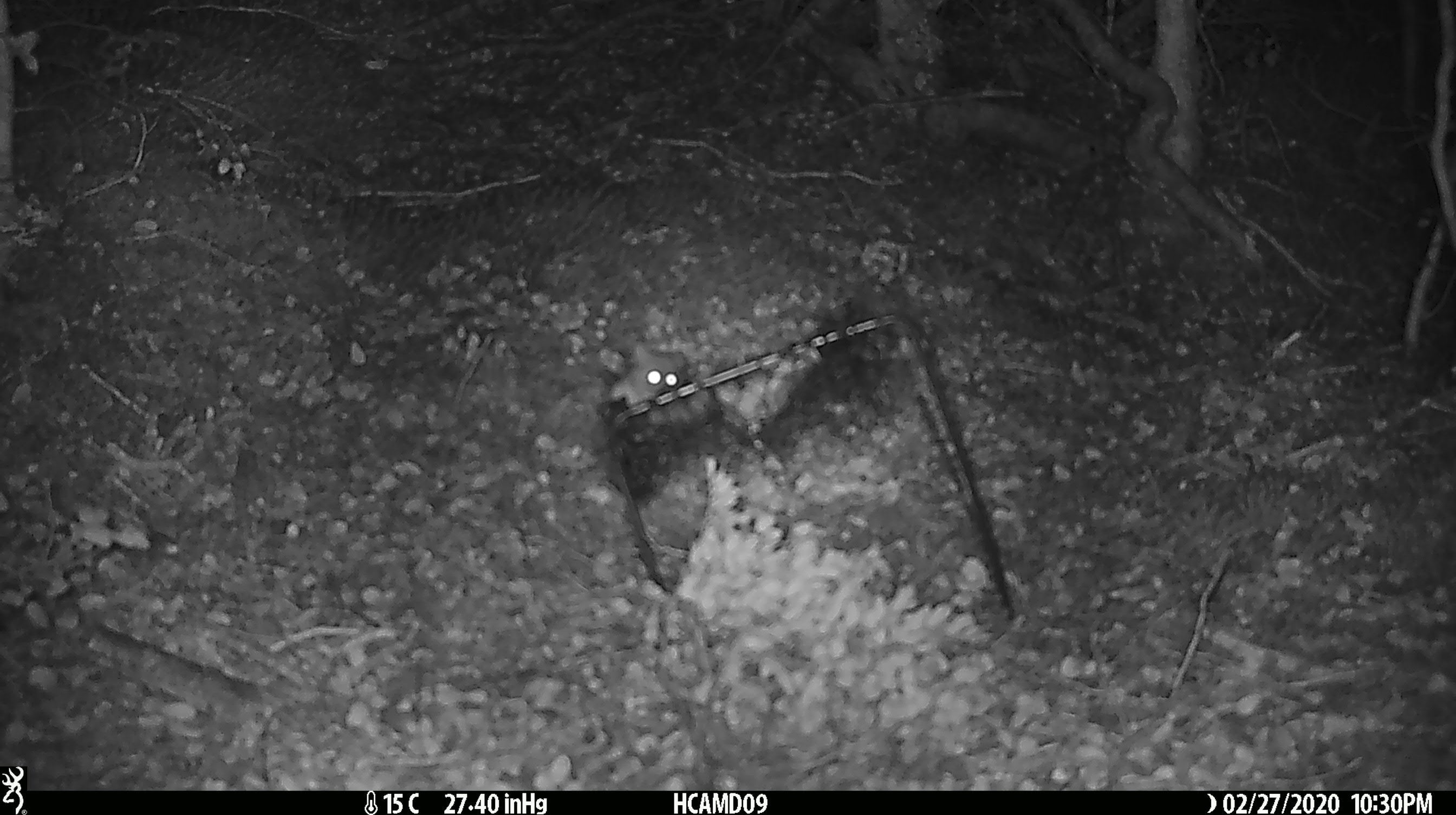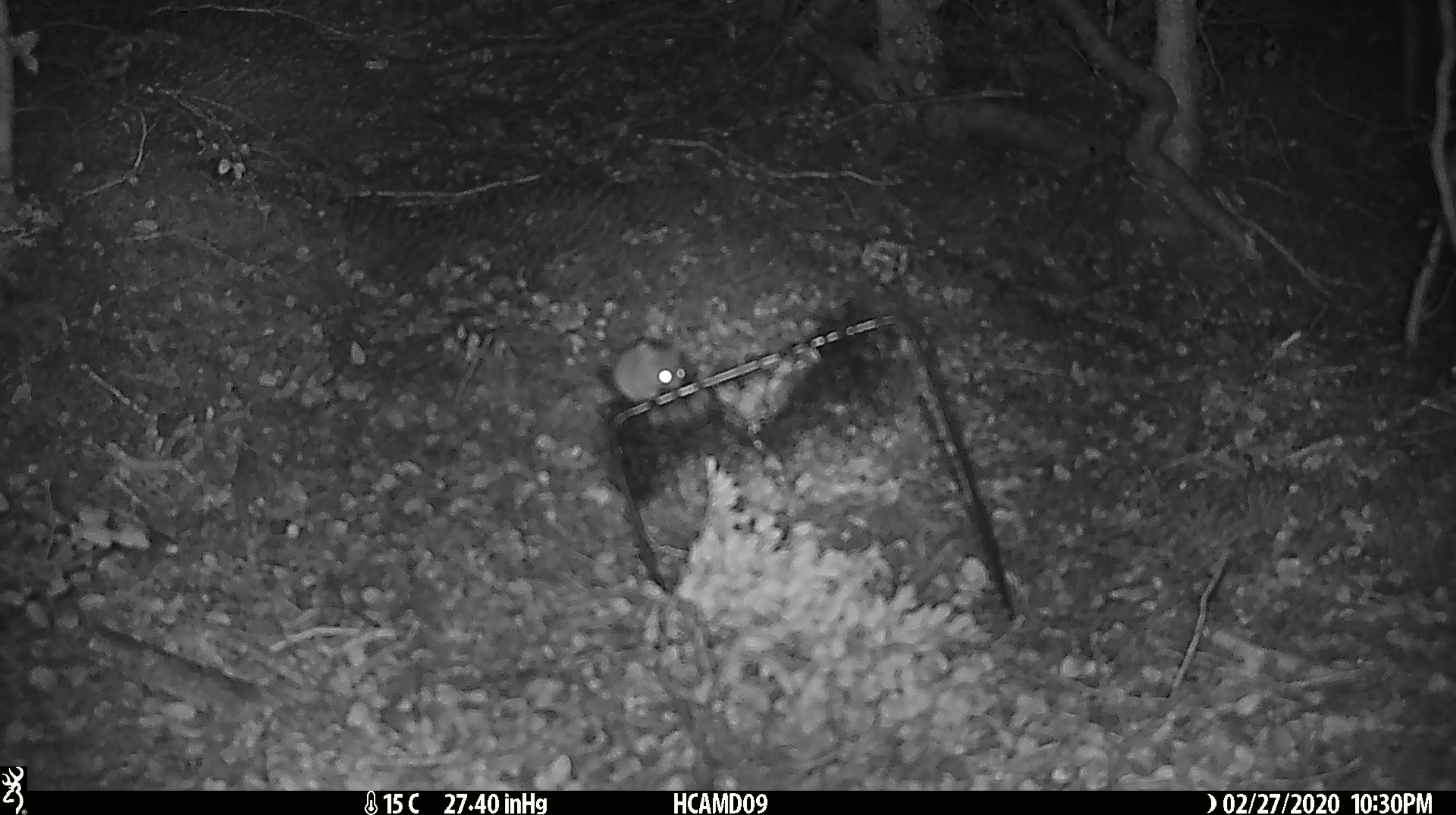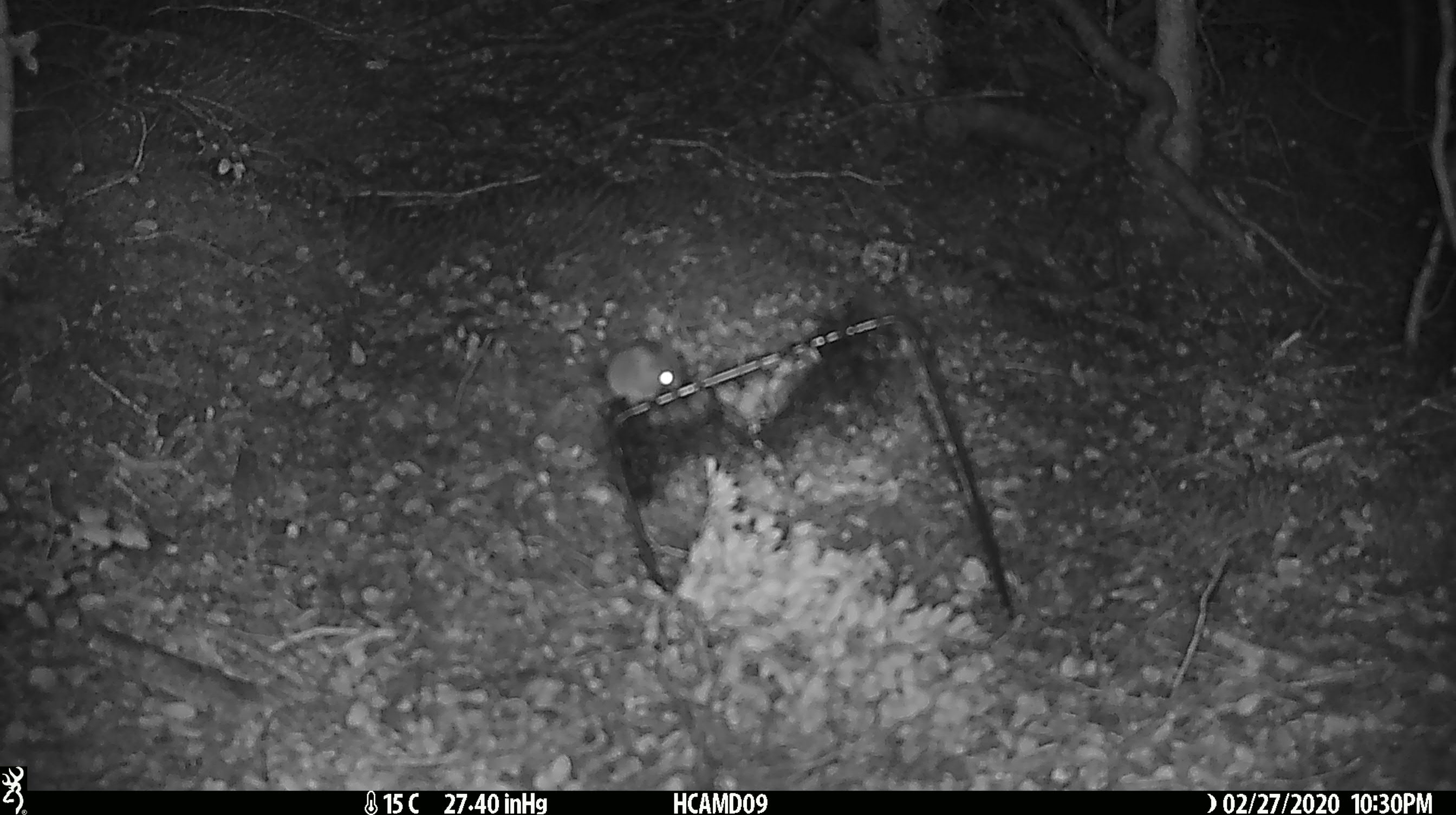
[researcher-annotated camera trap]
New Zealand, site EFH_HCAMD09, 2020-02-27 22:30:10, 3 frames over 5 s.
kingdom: Animalia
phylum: Chordata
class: Mammalia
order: Rodentia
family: Muridae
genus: Mus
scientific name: Mus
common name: mouse